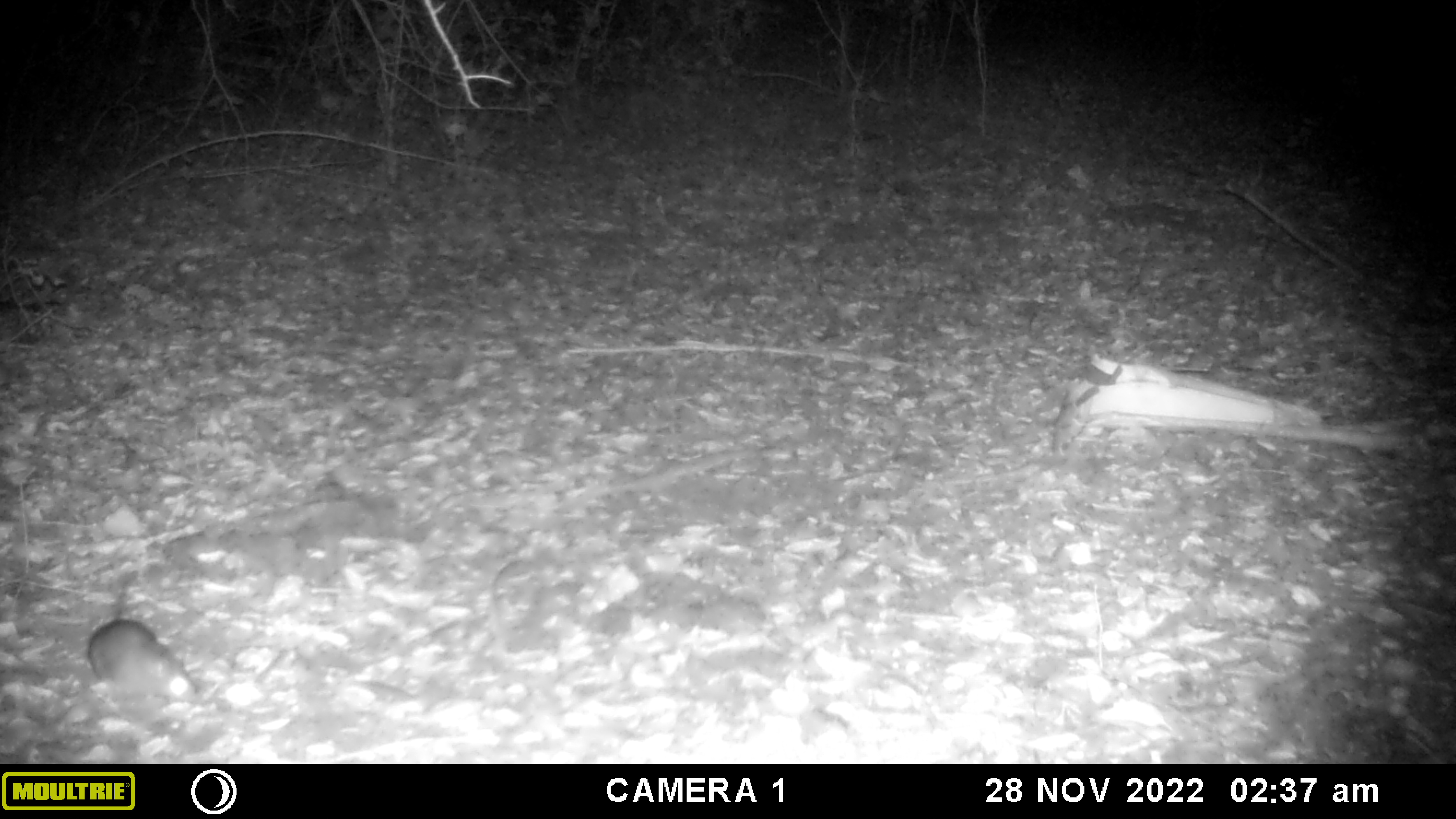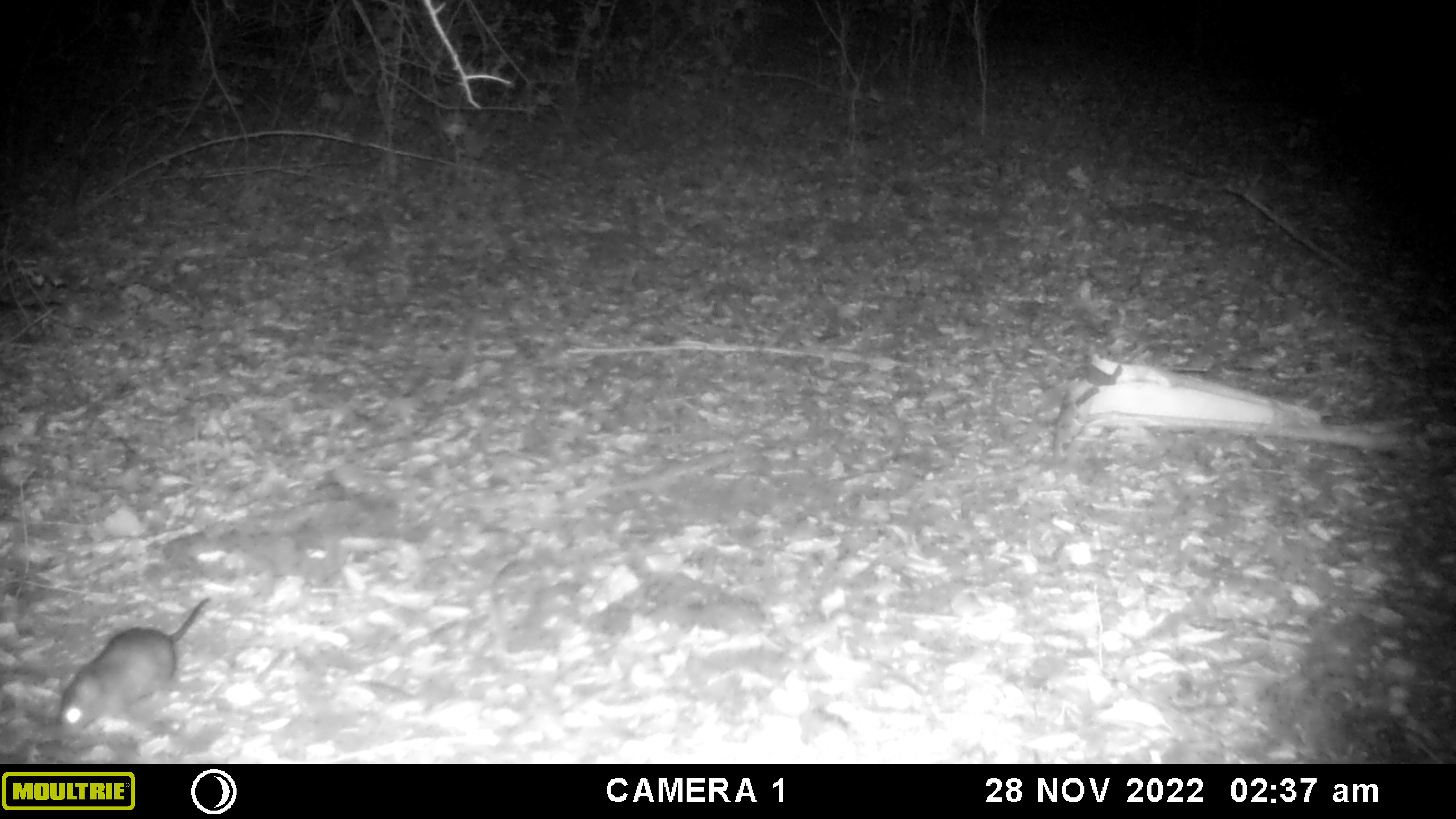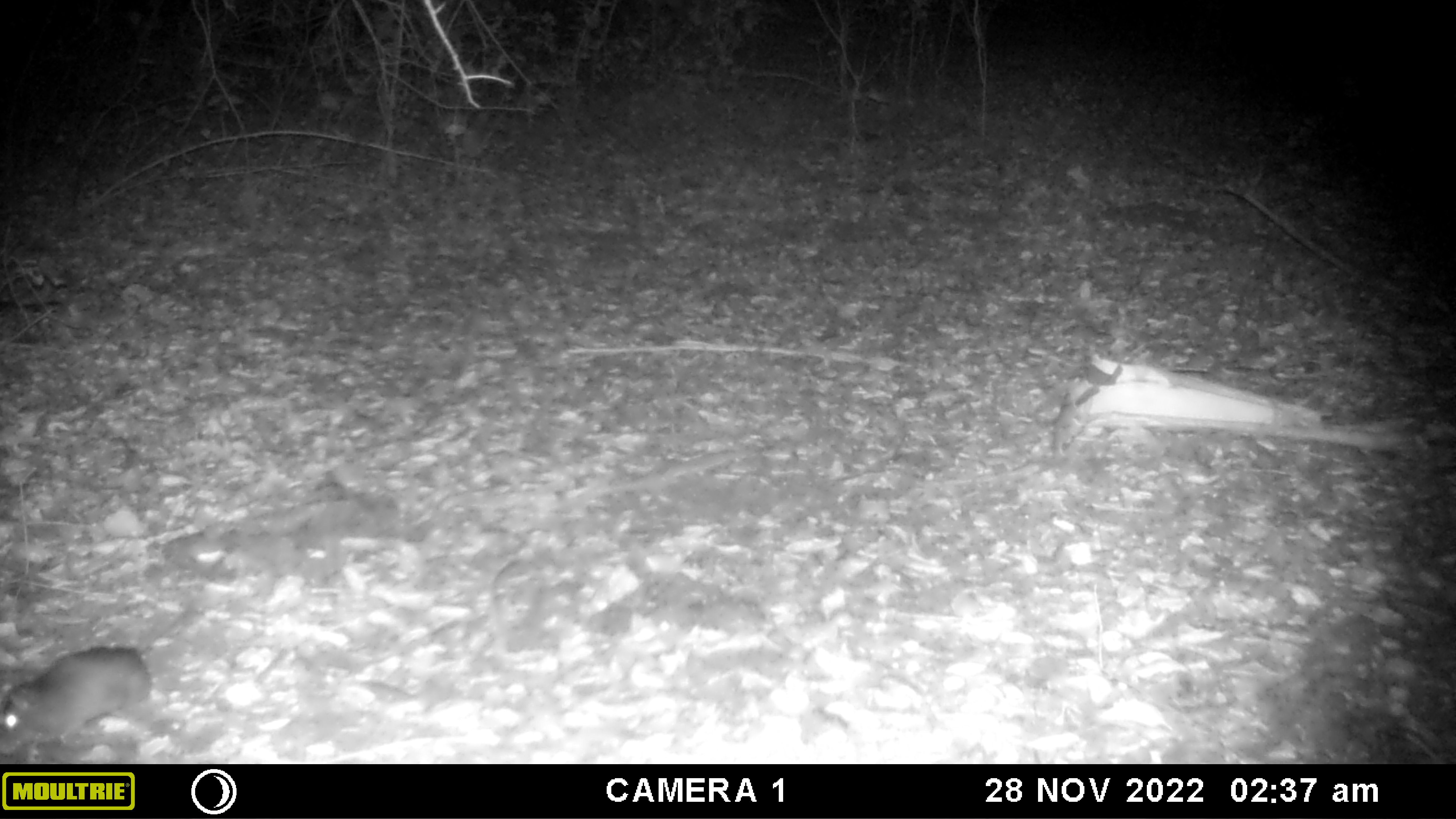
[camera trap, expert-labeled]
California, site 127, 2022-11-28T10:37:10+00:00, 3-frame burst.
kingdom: Animalia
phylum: Chordata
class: Mammalia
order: Rodentia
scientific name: Rodentia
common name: mouse or rat